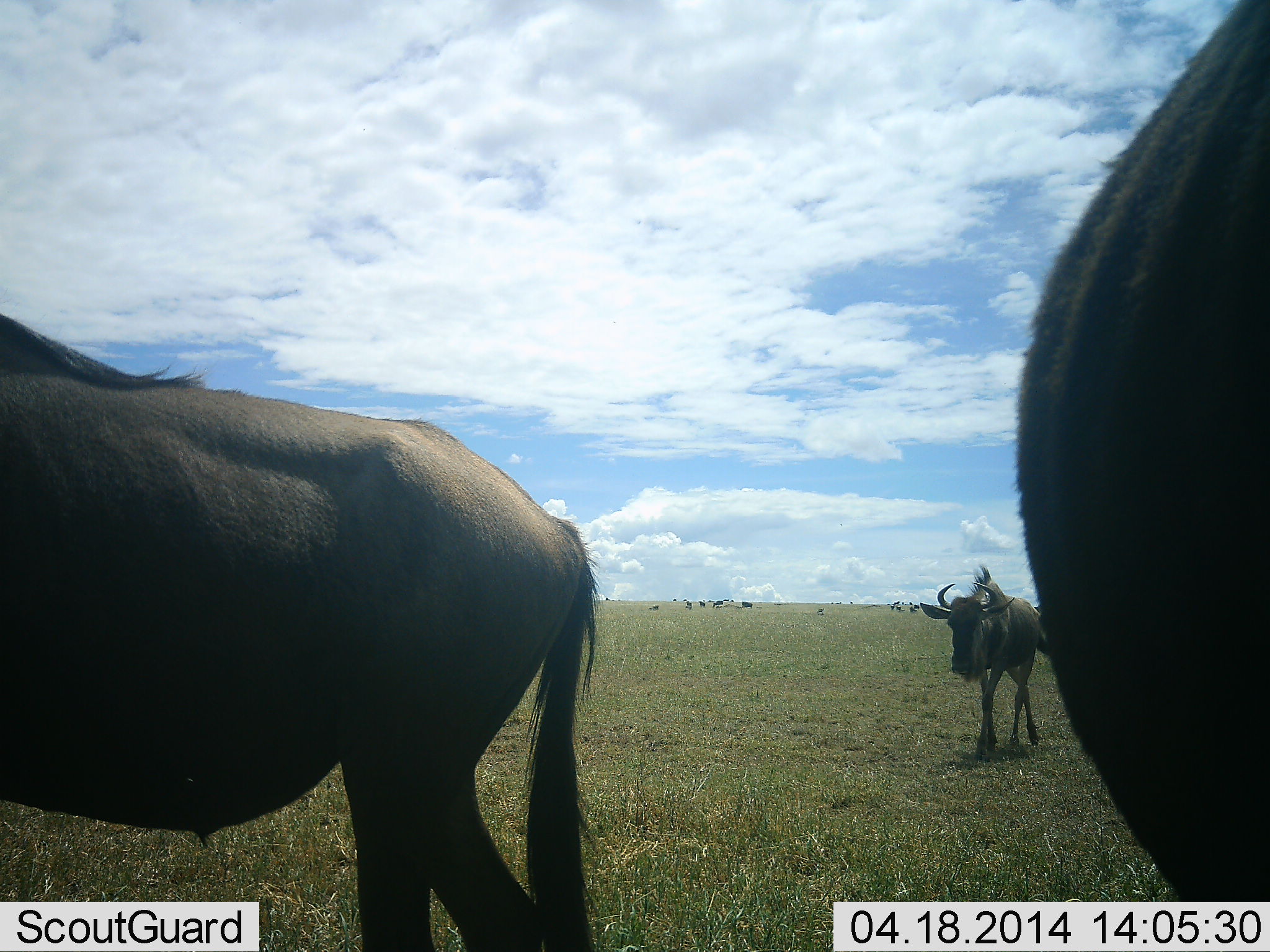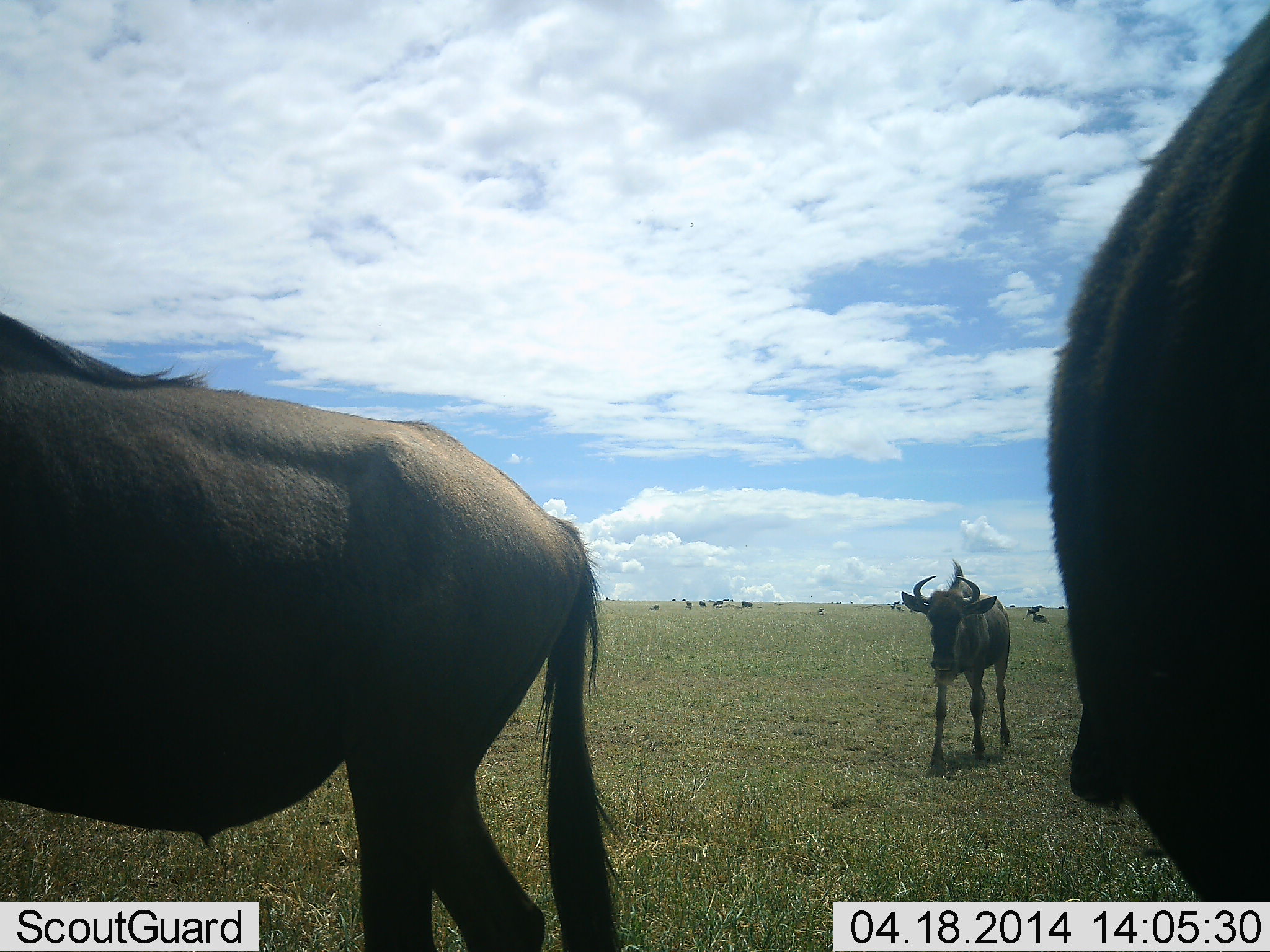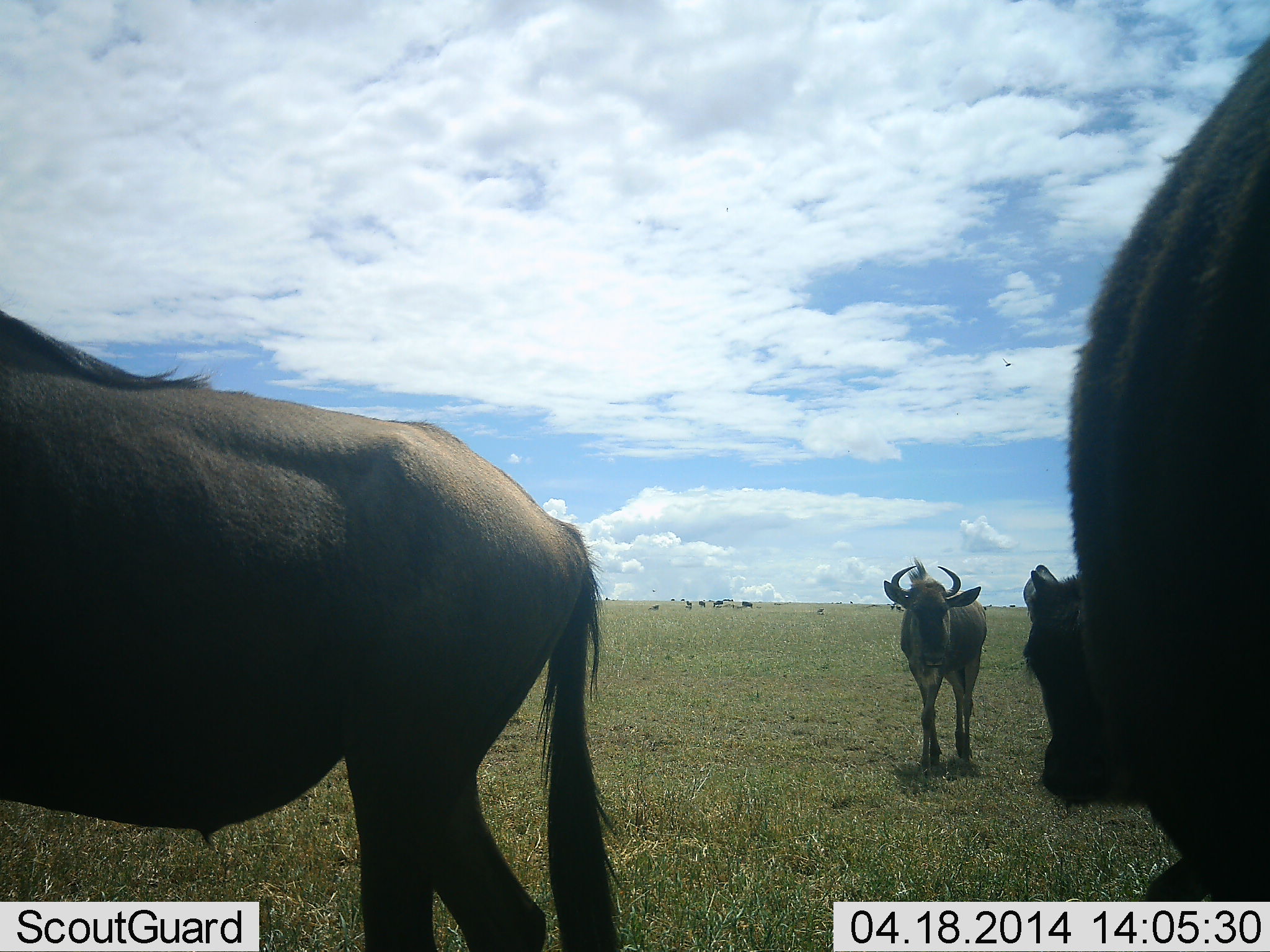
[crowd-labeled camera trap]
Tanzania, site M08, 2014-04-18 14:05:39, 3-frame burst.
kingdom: Animalia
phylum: Chordata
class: Mammalia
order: Artiodactyla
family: Bovidae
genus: Connochaetes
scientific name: Connochaetes taurinus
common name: blue wildebeest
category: wildebeest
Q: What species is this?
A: Wildebeest (blue wildebeest) (Connochaetes taurinus).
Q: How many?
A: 11-50.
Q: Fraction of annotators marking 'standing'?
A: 60%.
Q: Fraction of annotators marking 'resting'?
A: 0%.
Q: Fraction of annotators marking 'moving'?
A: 100%.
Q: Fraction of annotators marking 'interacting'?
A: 0%.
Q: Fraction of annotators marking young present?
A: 40%.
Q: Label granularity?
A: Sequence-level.